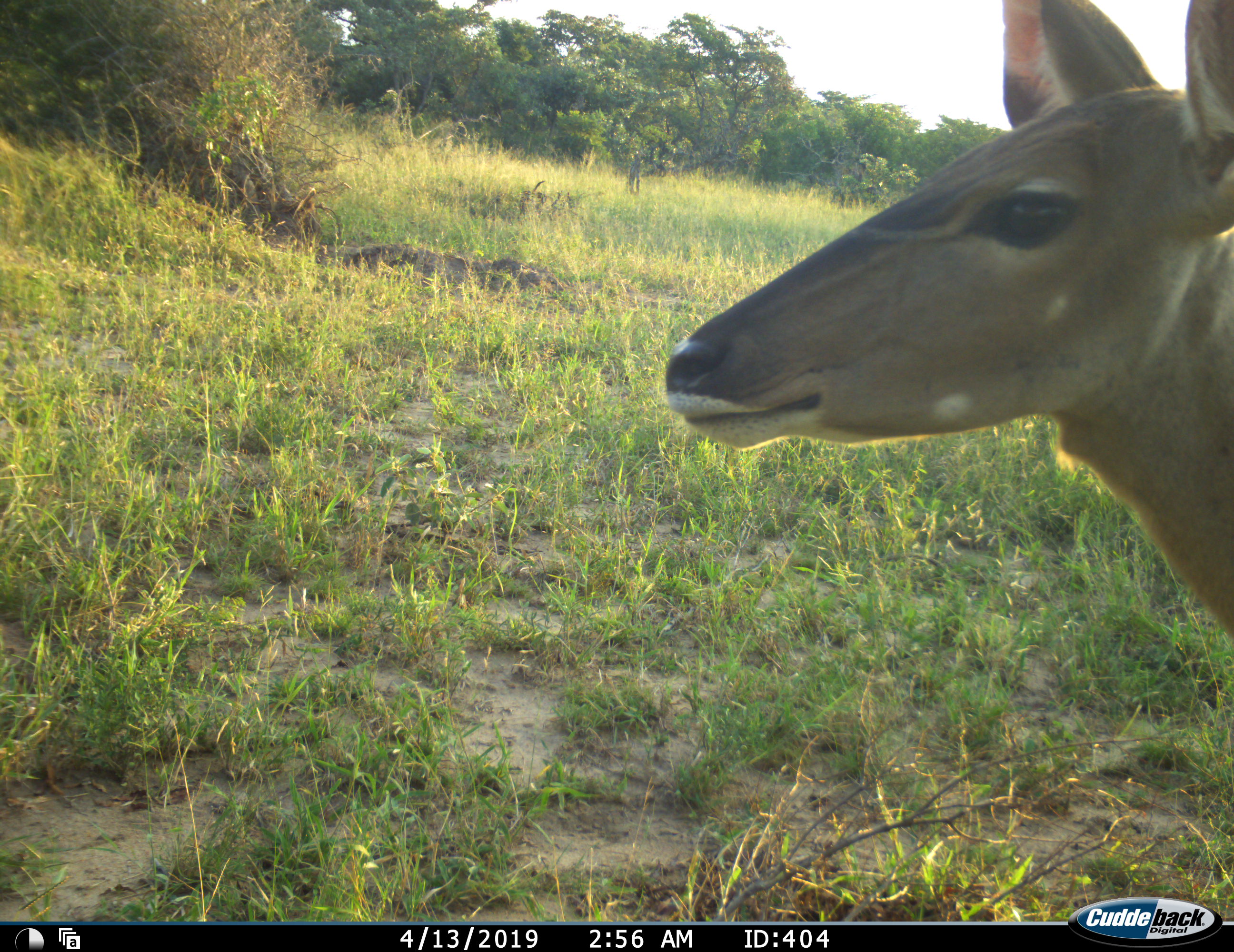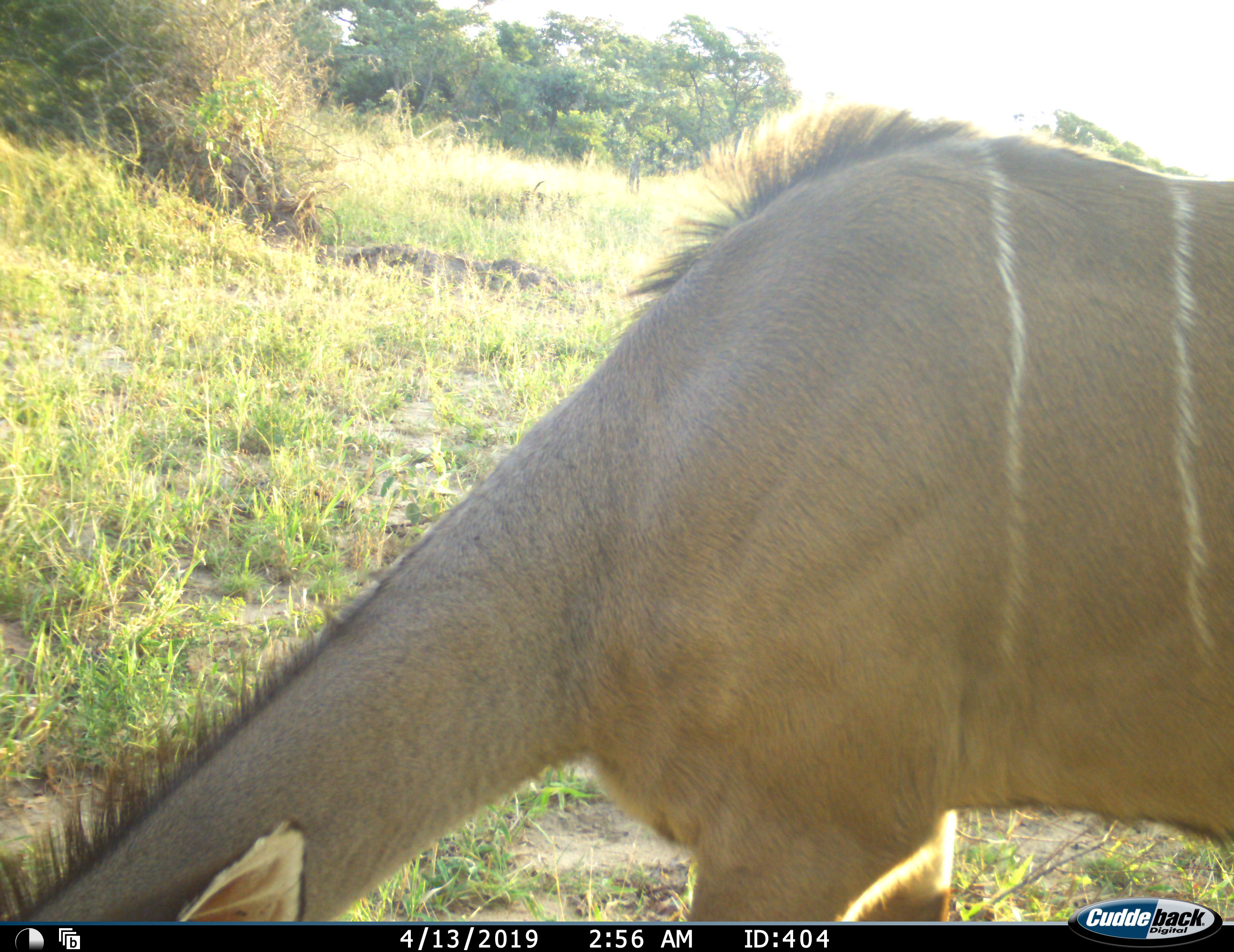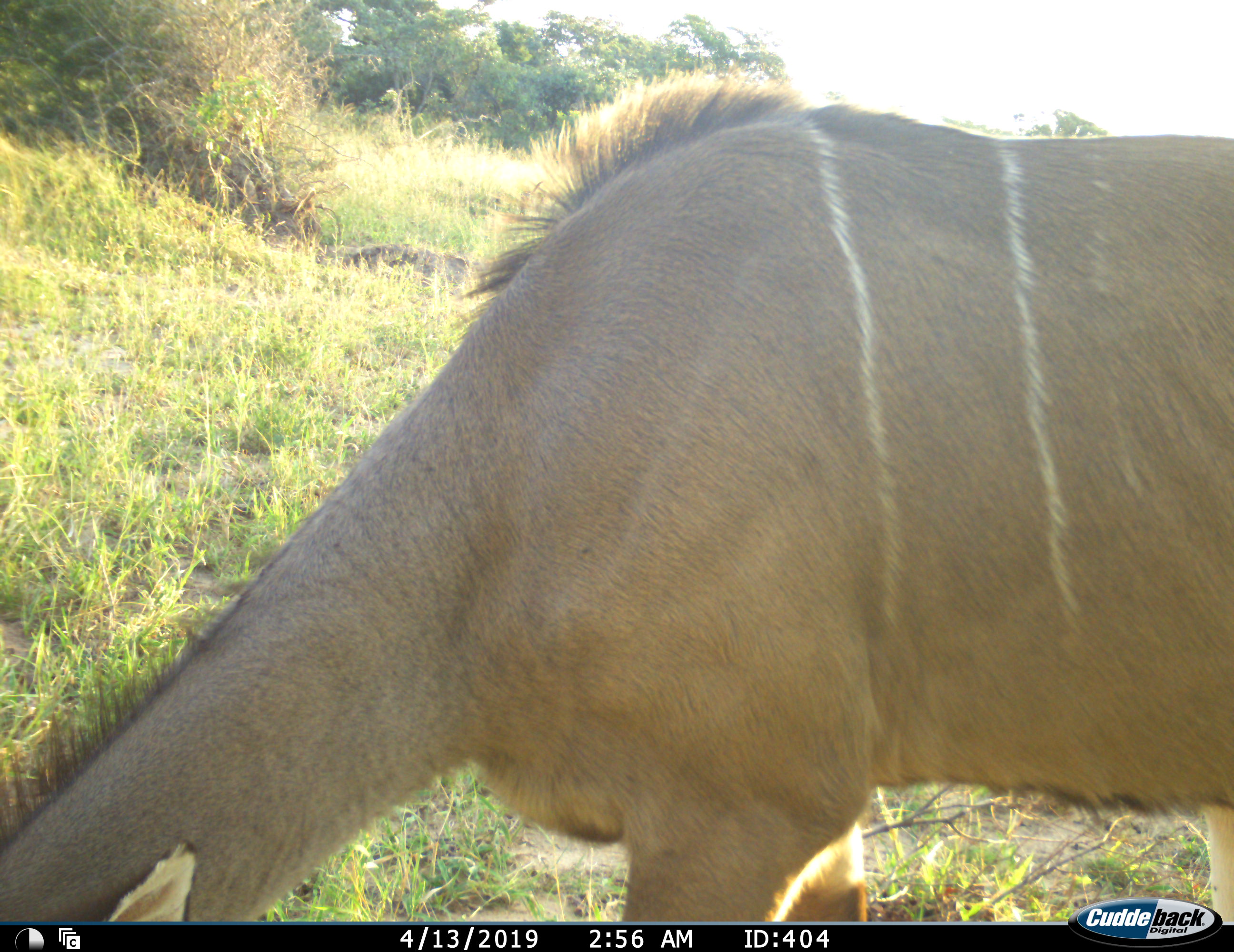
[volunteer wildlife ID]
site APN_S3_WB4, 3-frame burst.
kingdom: Animalia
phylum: Chordata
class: Mammalia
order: Artiodactyla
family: Bovidae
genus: Tragelaphus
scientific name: Tragelaphus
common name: kudu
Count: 1.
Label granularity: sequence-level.